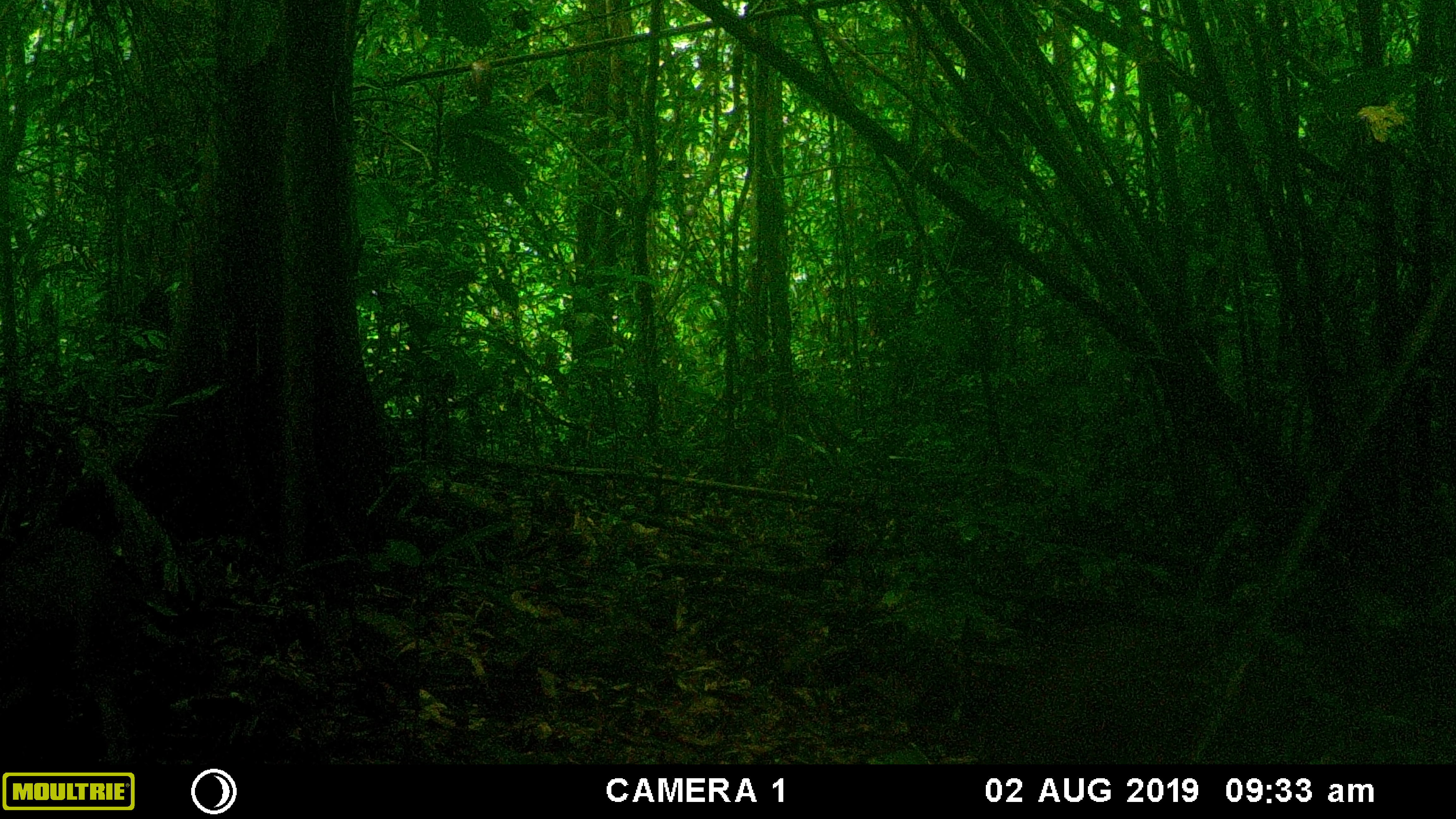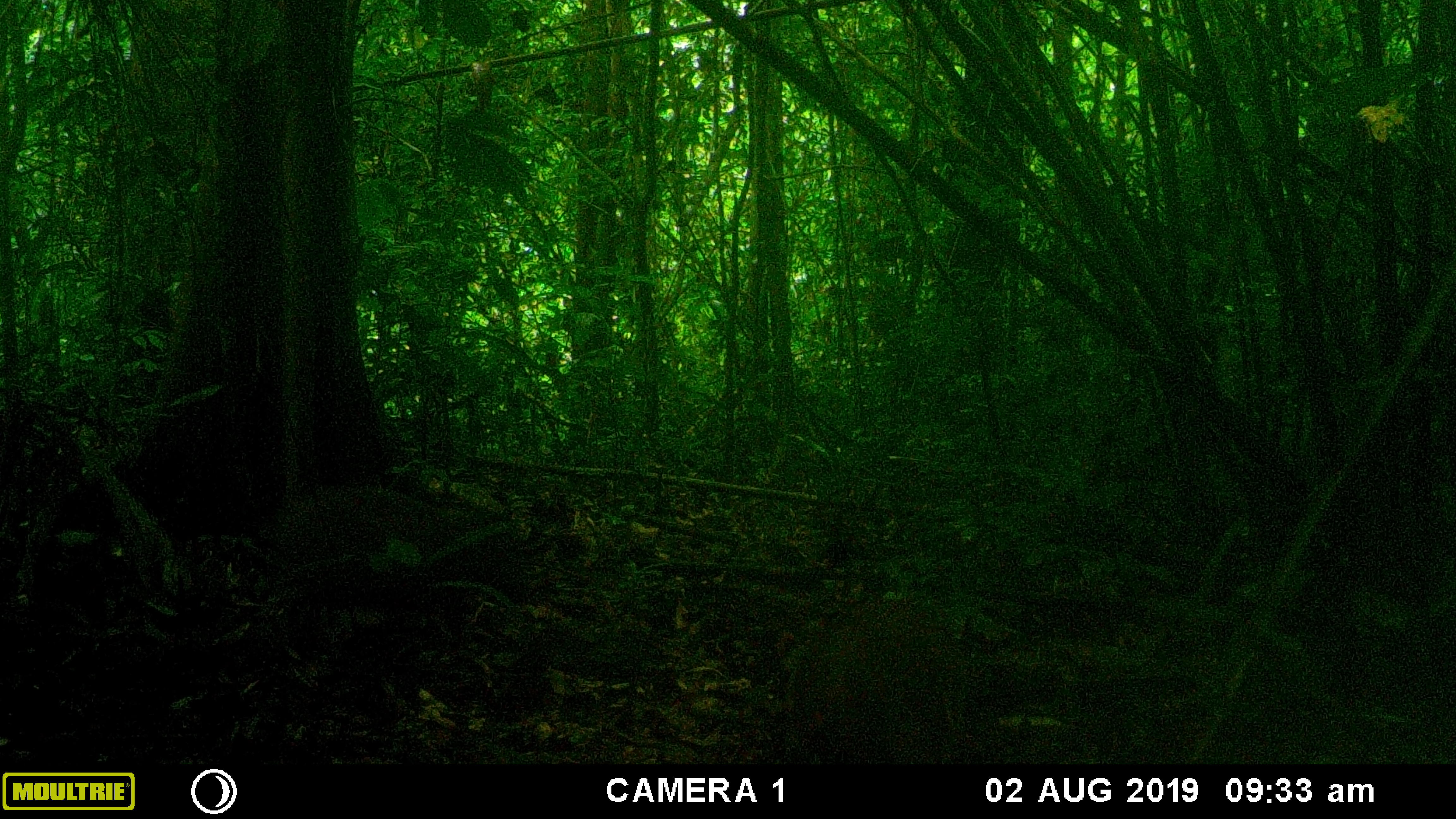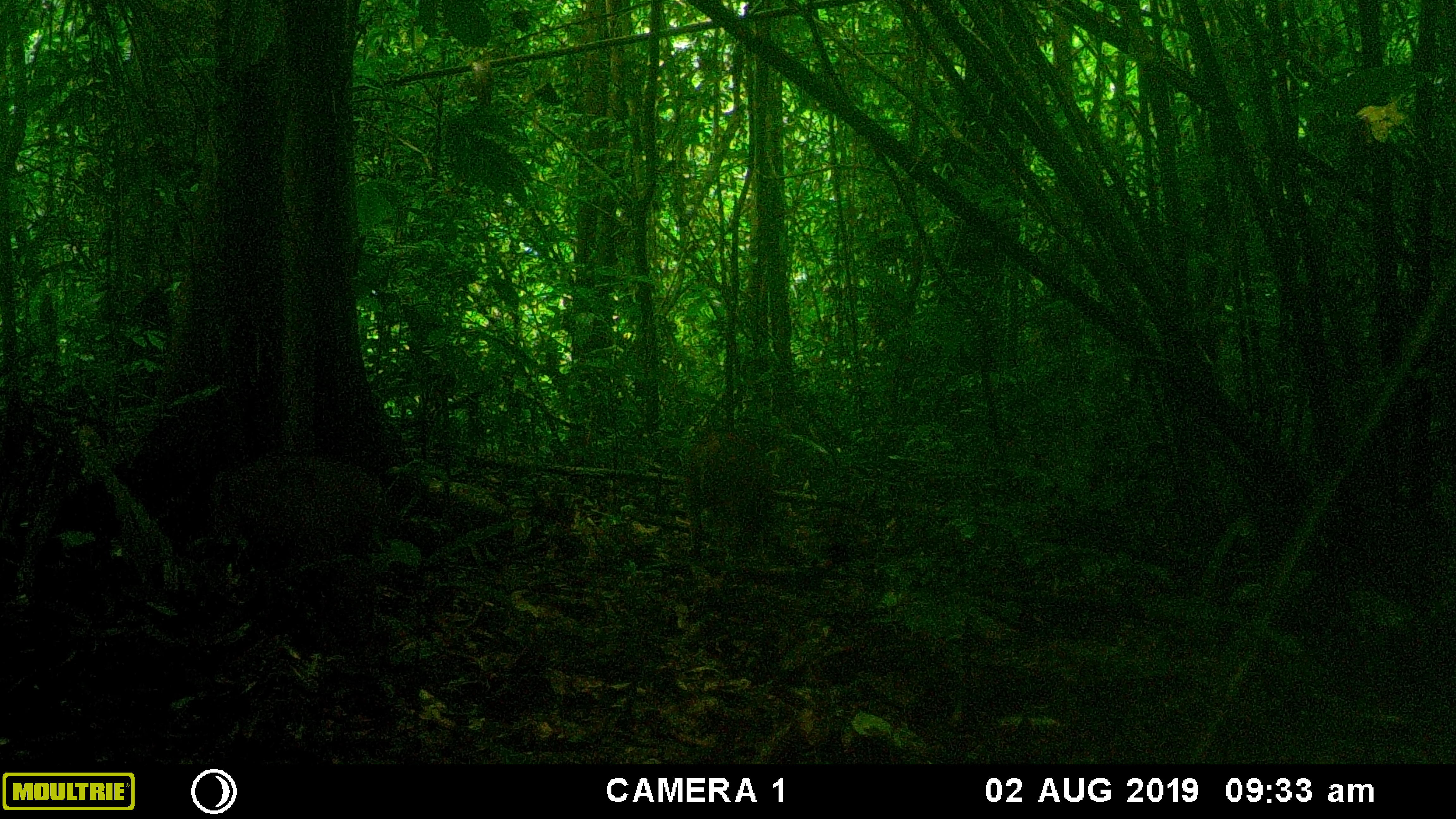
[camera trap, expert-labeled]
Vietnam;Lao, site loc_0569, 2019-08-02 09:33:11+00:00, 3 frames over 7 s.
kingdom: Animalia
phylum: Chordata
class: Mammalia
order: Artiodactyla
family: Suidae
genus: Sus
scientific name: Sus scrofa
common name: eurasian wild pig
Eurasian wild pig (Sus scrofa). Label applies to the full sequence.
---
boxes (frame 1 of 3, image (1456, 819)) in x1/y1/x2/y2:
eurasian wild pig: 3/523/136/764; 979/618/1197/765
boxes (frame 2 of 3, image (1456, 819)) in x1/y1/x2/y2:
eurasian wild pig: 255/480/523/603; 786/600/971/760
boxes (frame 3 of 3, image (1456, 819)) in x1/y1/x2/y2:
eurasian wild pig: 203/448/389/560; 682/430/774/554